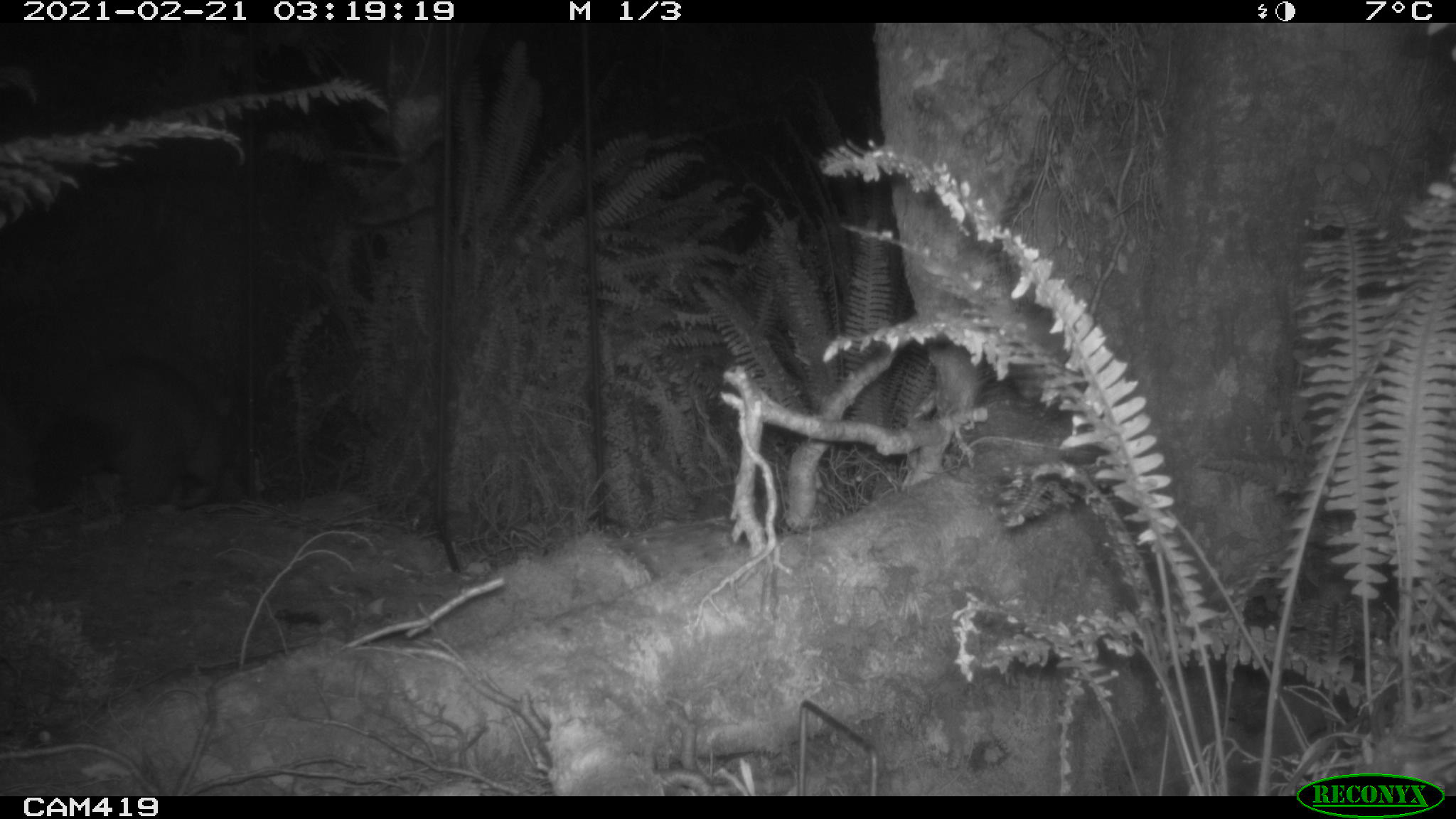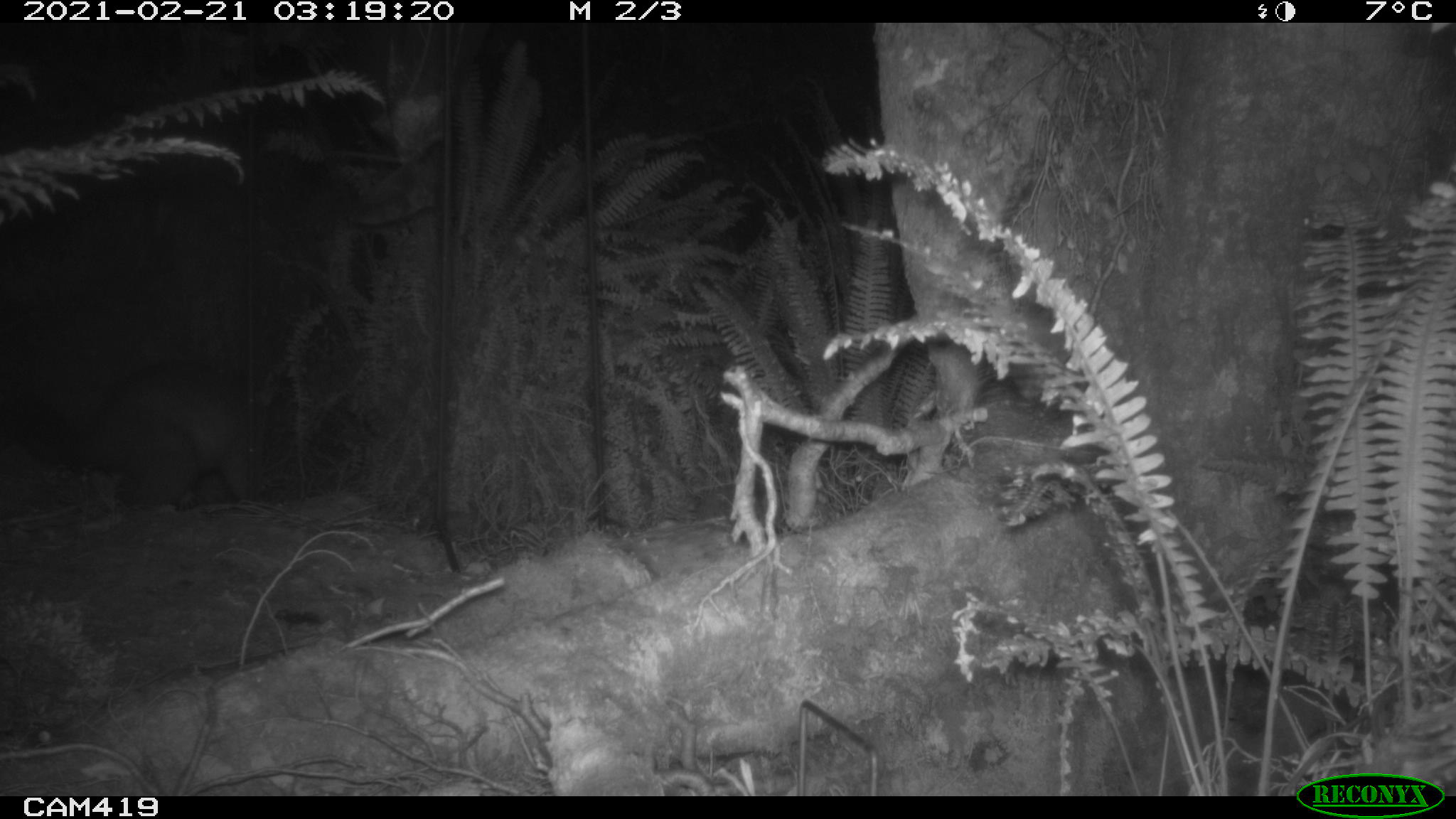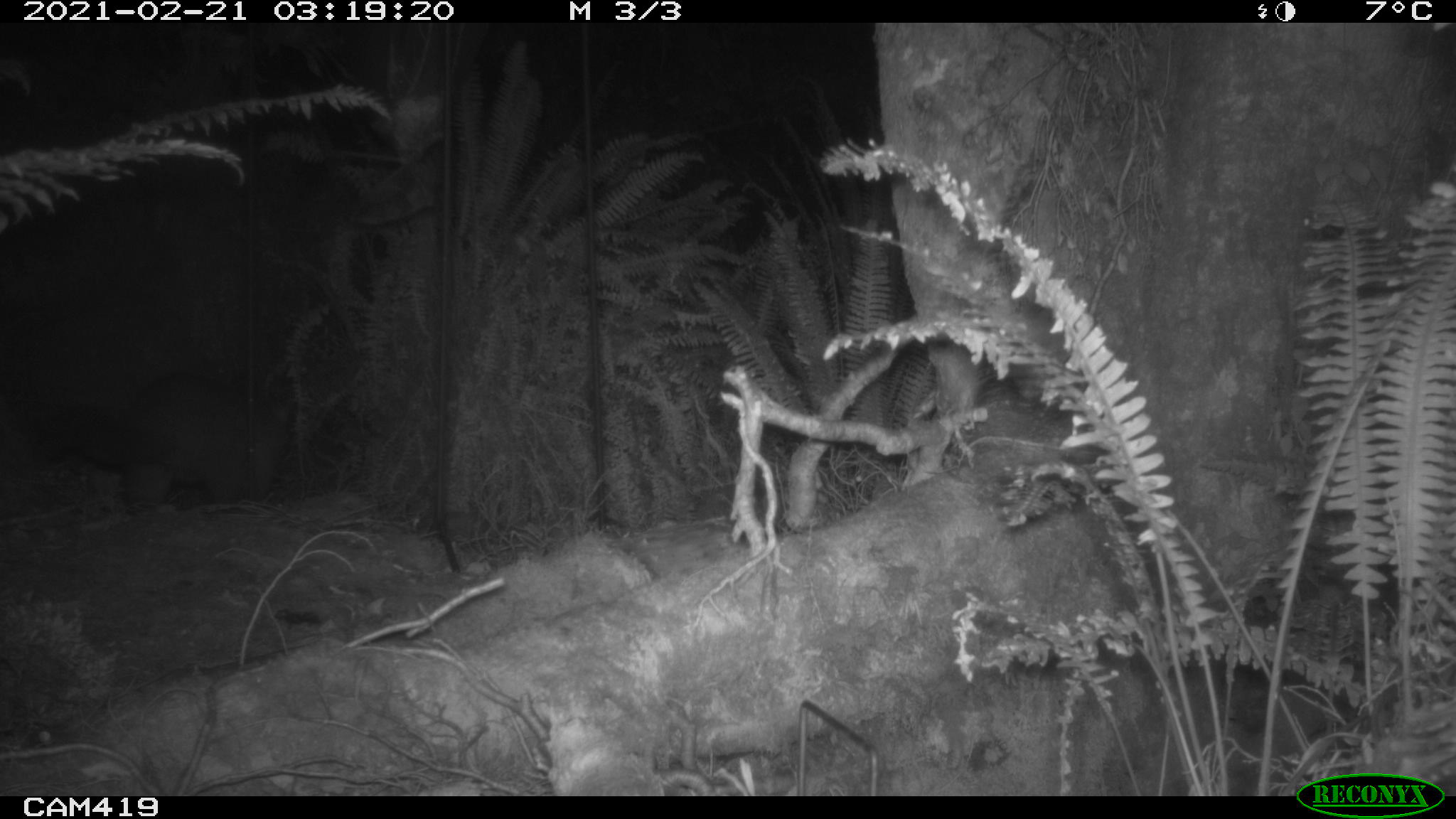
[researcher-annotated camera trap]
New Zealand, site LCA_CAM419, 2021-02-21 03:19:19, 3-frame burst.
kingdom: Animalia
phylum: Chordata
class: Mammalia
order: Diprotodontia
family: Phalangeridae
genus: Trichosurus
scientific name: Trichosurus vulpecula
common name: common brushtail possum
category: possum